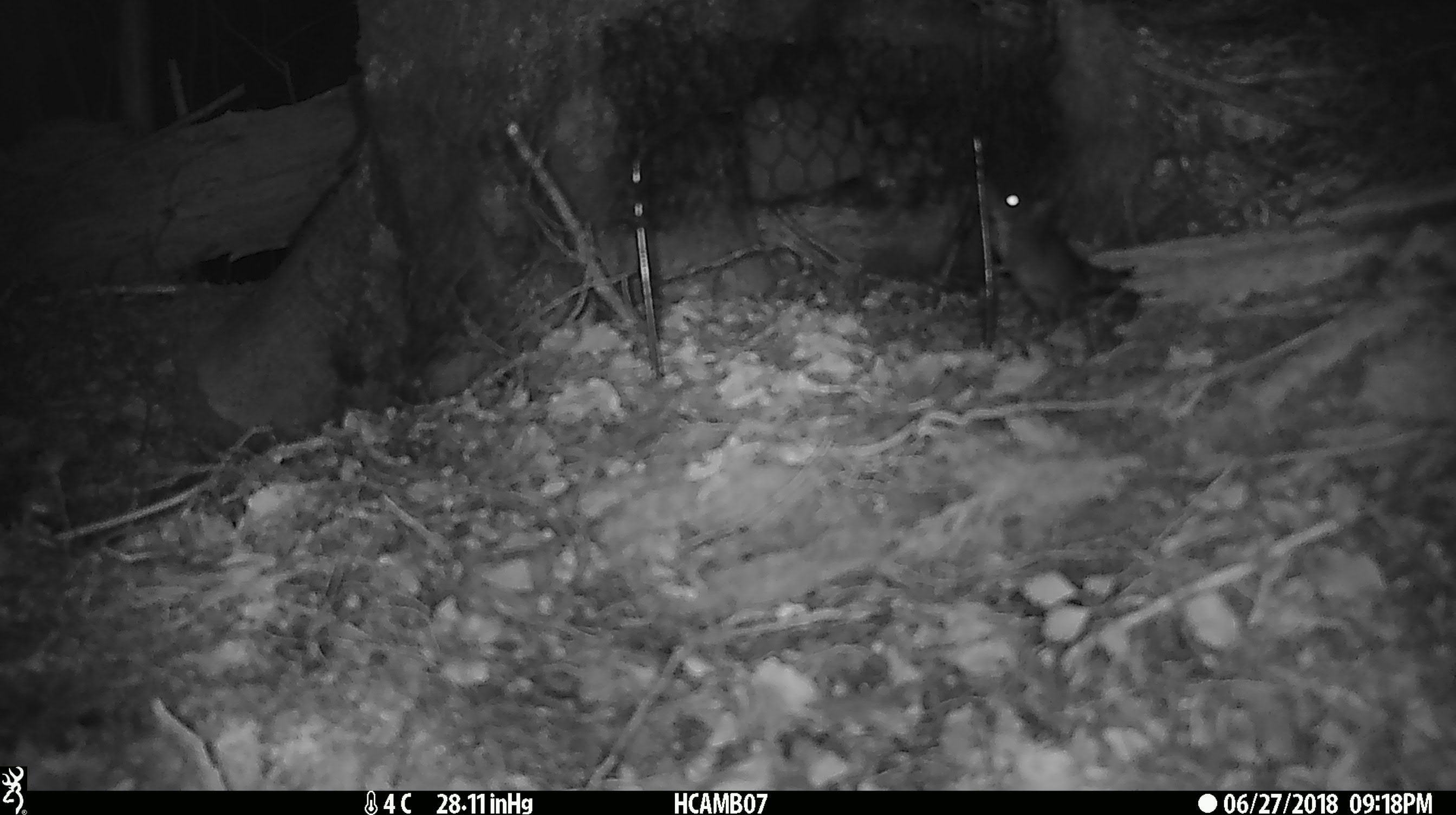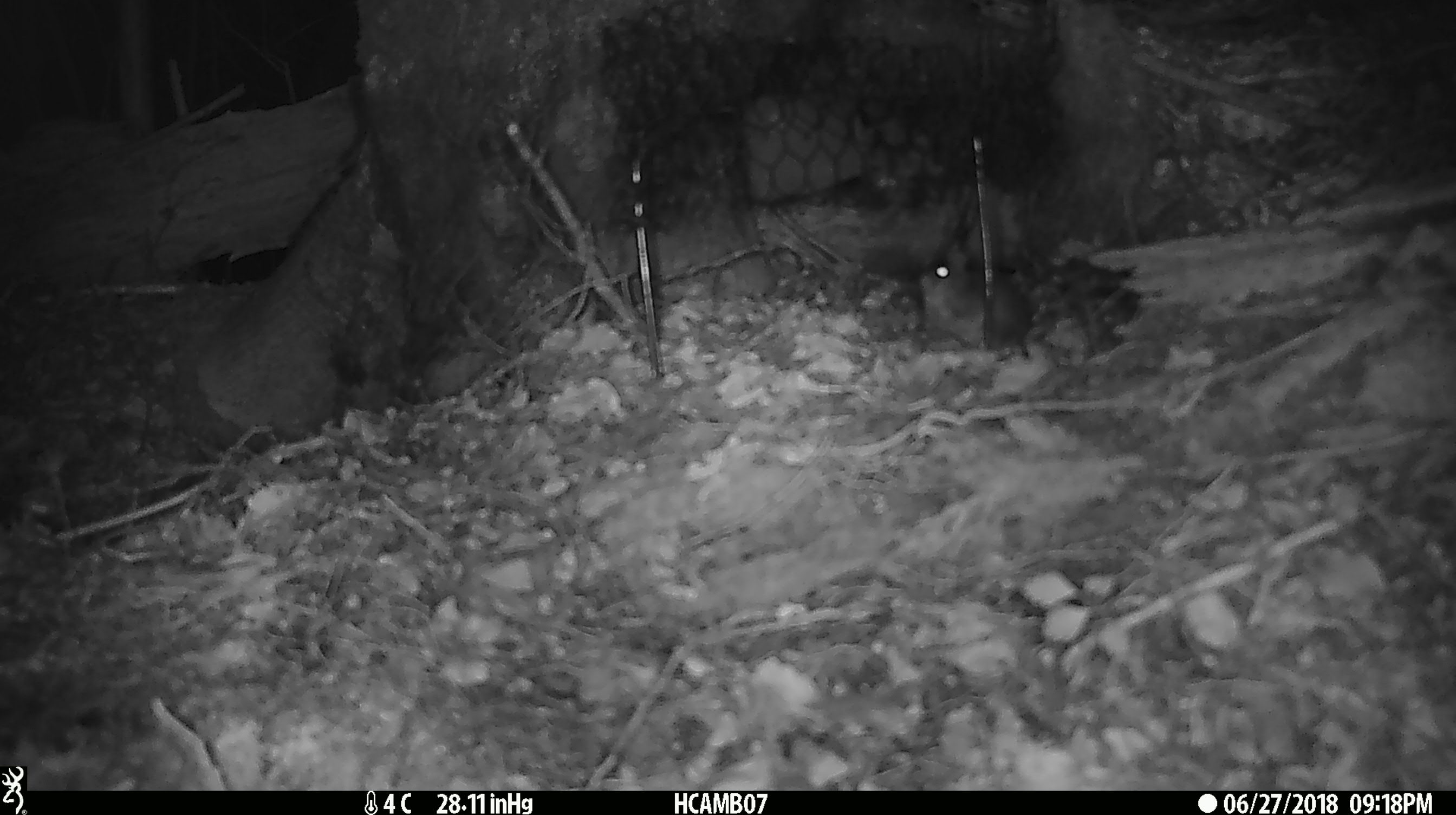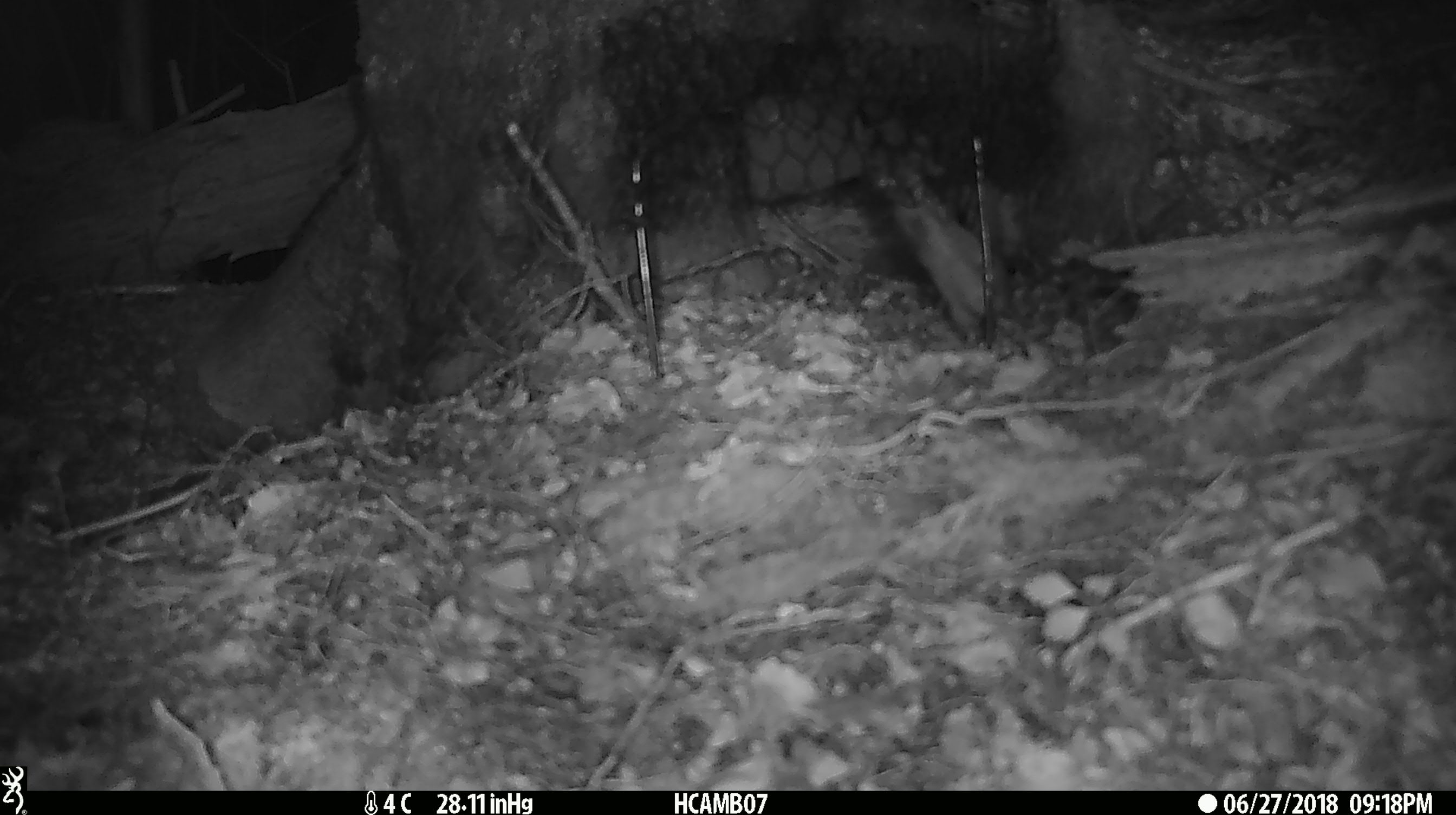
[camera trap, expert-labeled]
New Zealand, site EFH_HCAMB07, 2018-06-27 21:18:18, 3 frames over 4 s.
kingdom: Animalia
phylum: Chordata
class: Mammalia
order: Rodentia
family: Muridae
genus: Mus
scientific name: Mus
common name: mouse